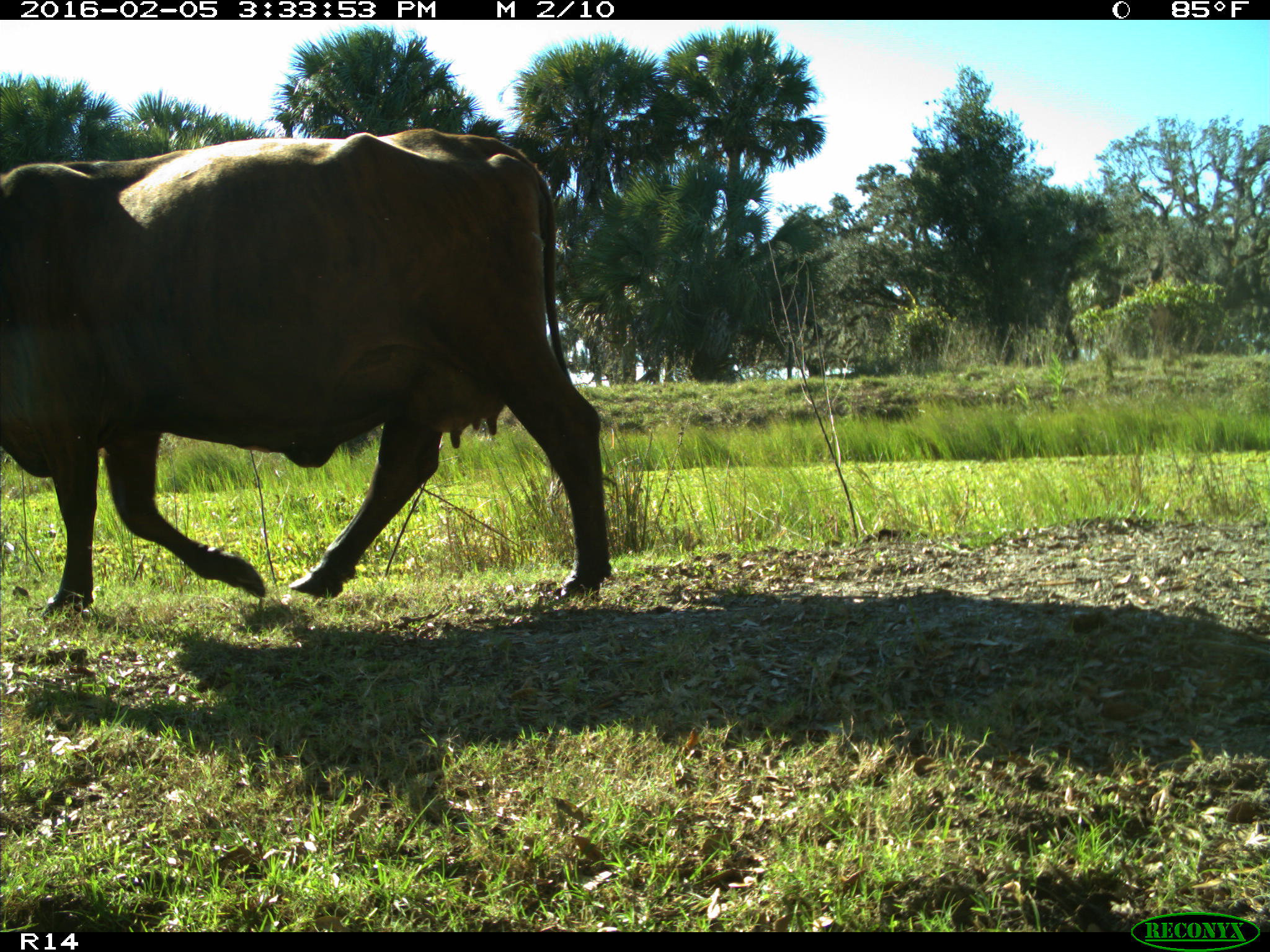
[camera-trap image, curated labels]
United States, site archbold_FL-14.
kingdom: Animalia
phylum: Chordata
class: Mammalia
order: Artiodactyla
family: Bovidae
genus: Bos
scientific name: Bos taurus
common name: domestic cow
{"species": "Bos taurus (domestic cow)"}